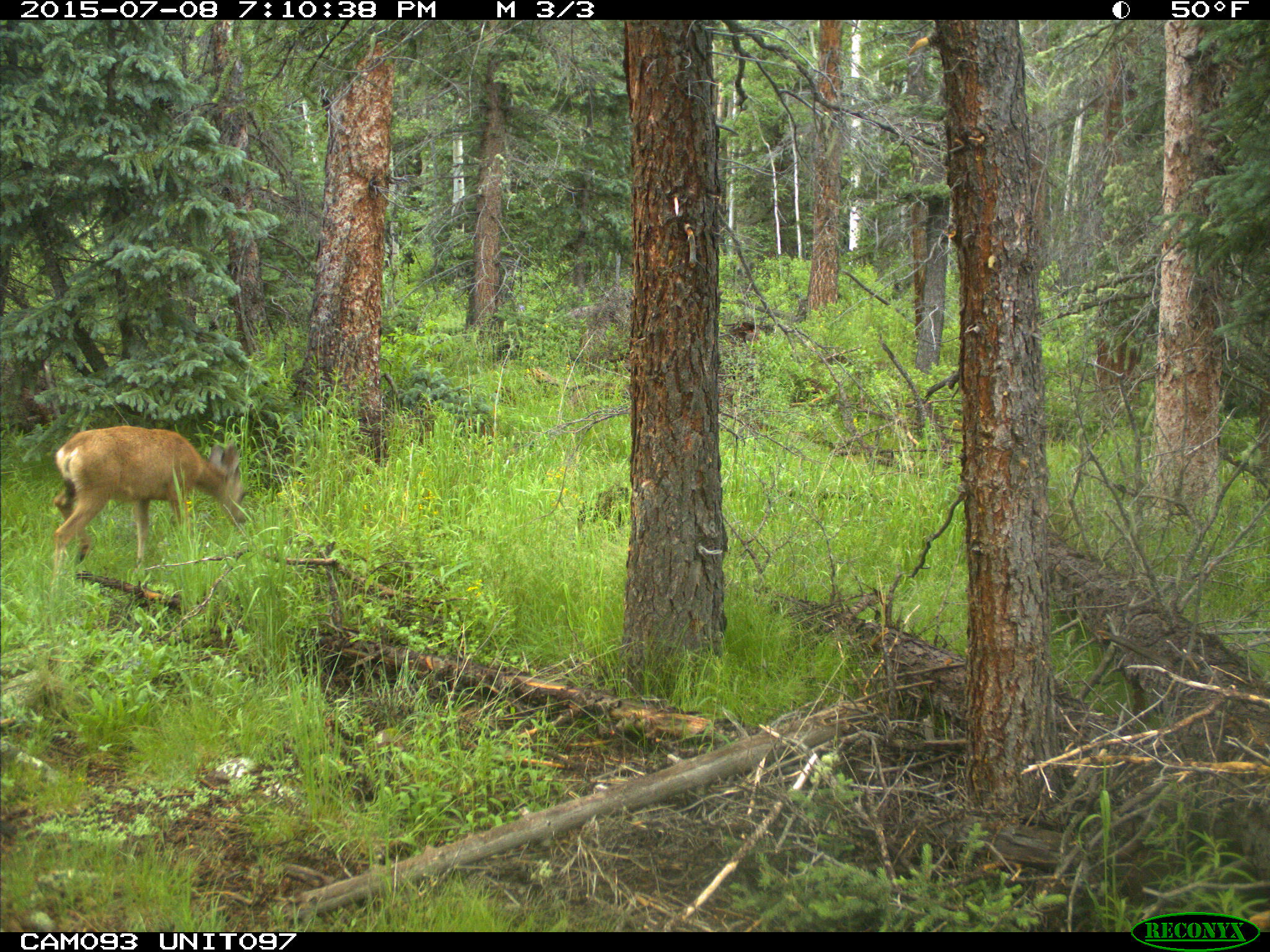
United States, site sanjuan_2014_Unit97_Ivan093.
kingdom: Animalia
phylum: Chordata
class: Mammalia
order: Artiodactyla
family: Cervidae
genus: Odocoileus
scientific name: Odocoileus hemionus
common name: mule deer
Odocoileus hemionus (mule deer).